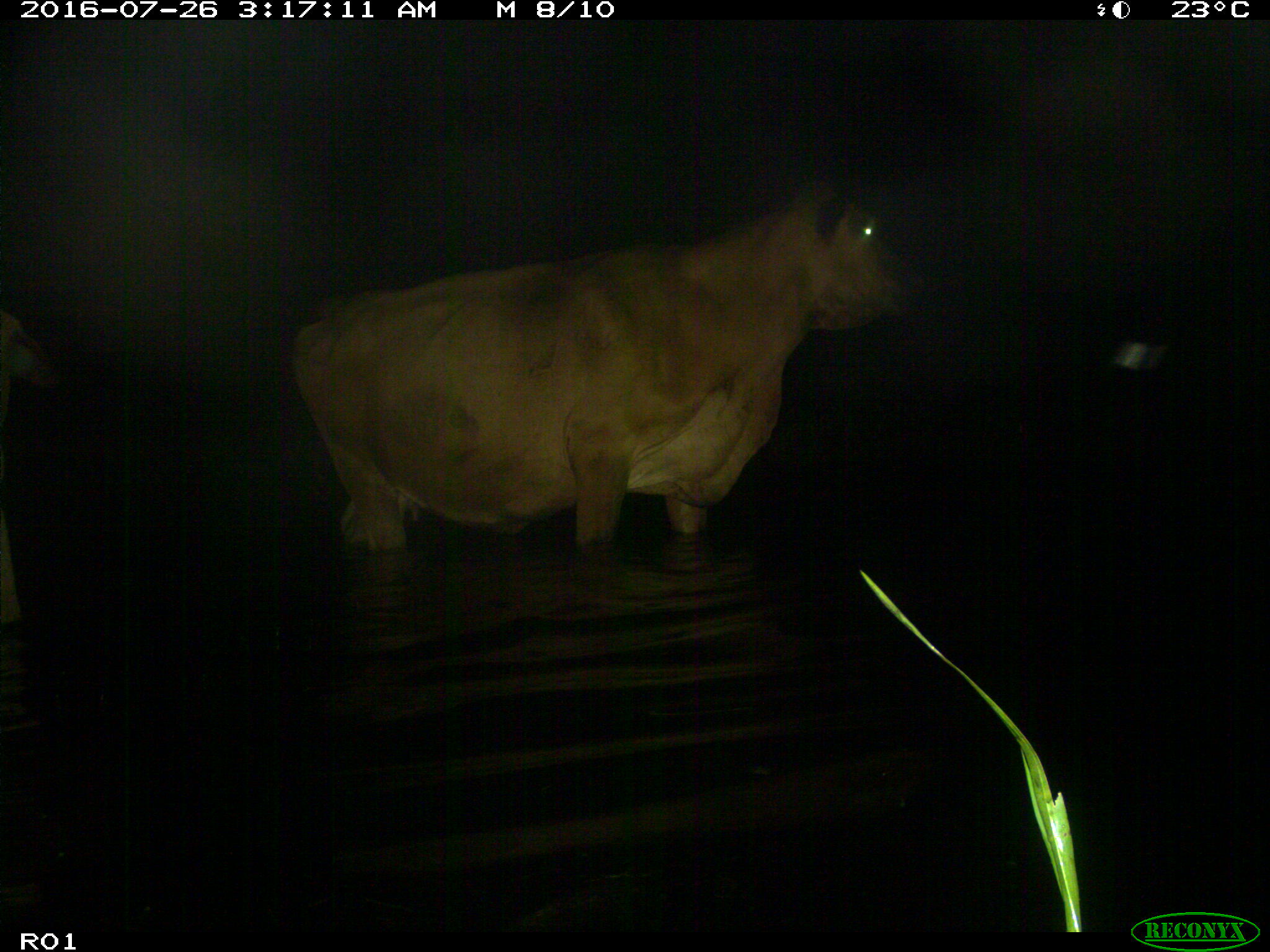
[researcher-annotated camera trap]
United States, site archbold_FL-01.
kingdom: Animalia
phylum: Chordata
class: Mammalia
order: Artiodactyla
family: Bovidae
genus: Bos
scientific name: Bos taurus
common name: domestic cow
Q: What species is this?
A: Bos taurus (domestic cow).